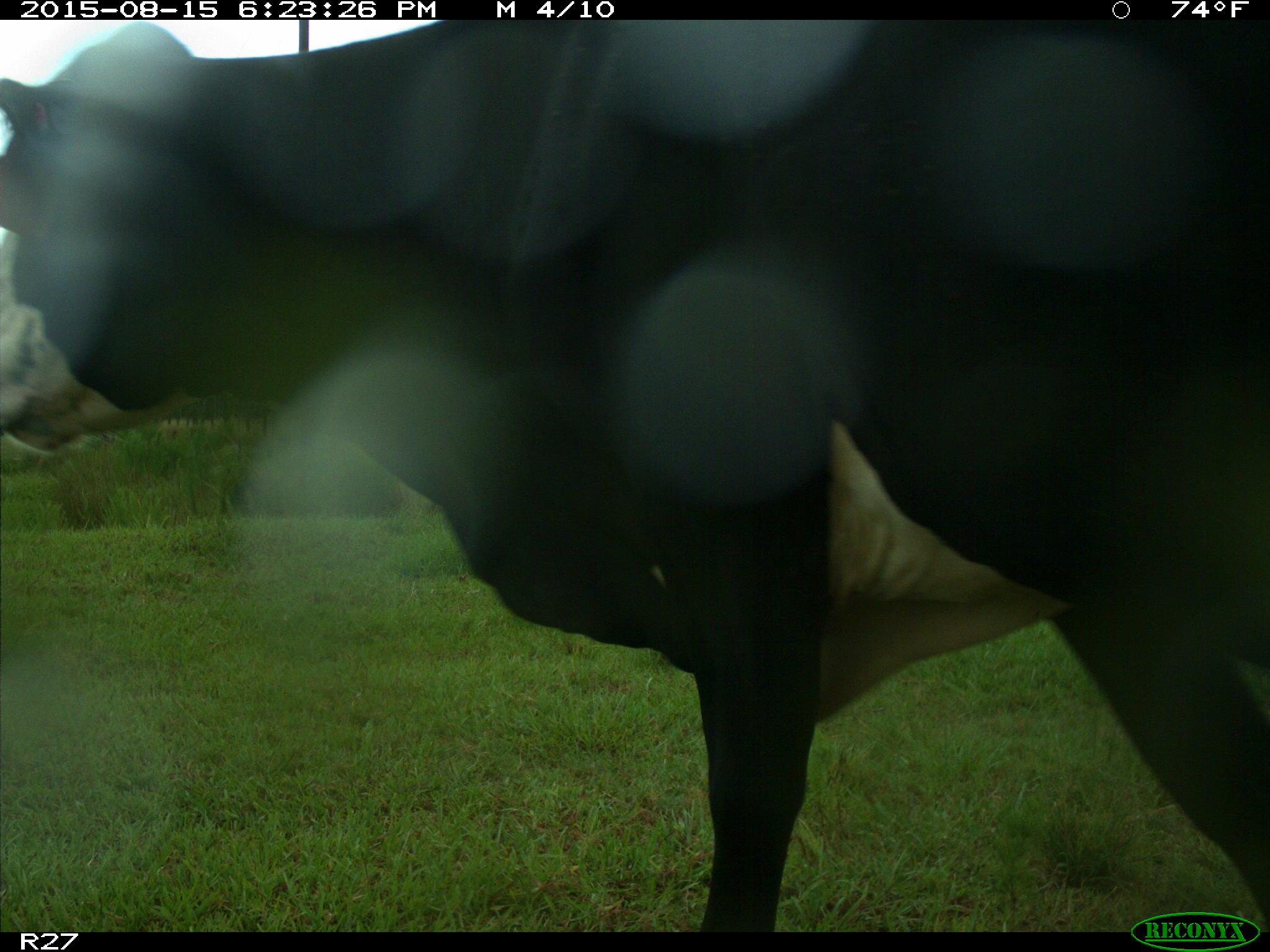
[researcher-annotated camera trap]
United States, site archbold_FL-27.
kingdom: Animalia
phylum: Chordata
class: Mammalia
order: Artiodactyla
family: Bovidae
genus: Bos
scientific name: Bos taurus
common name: domestic cow